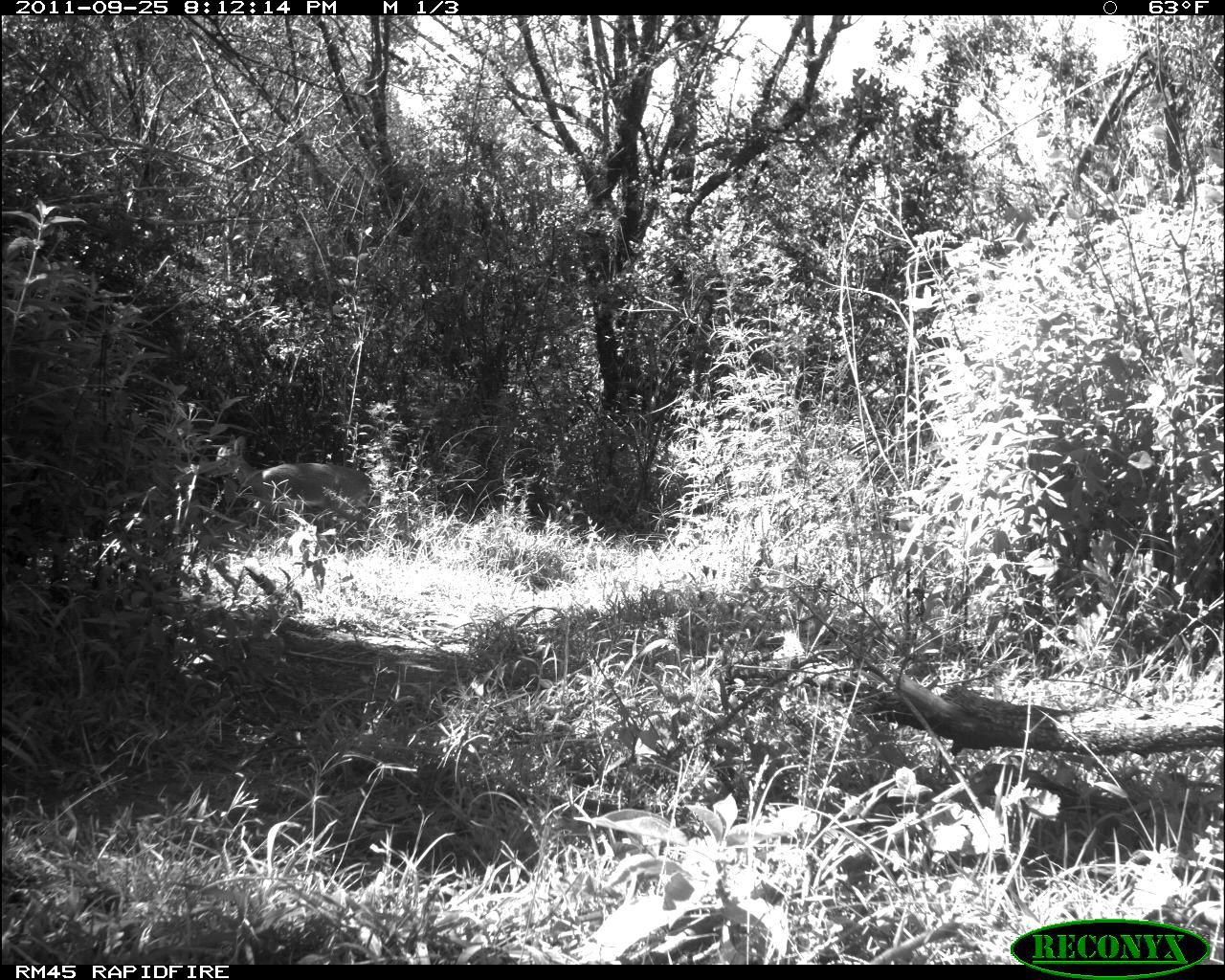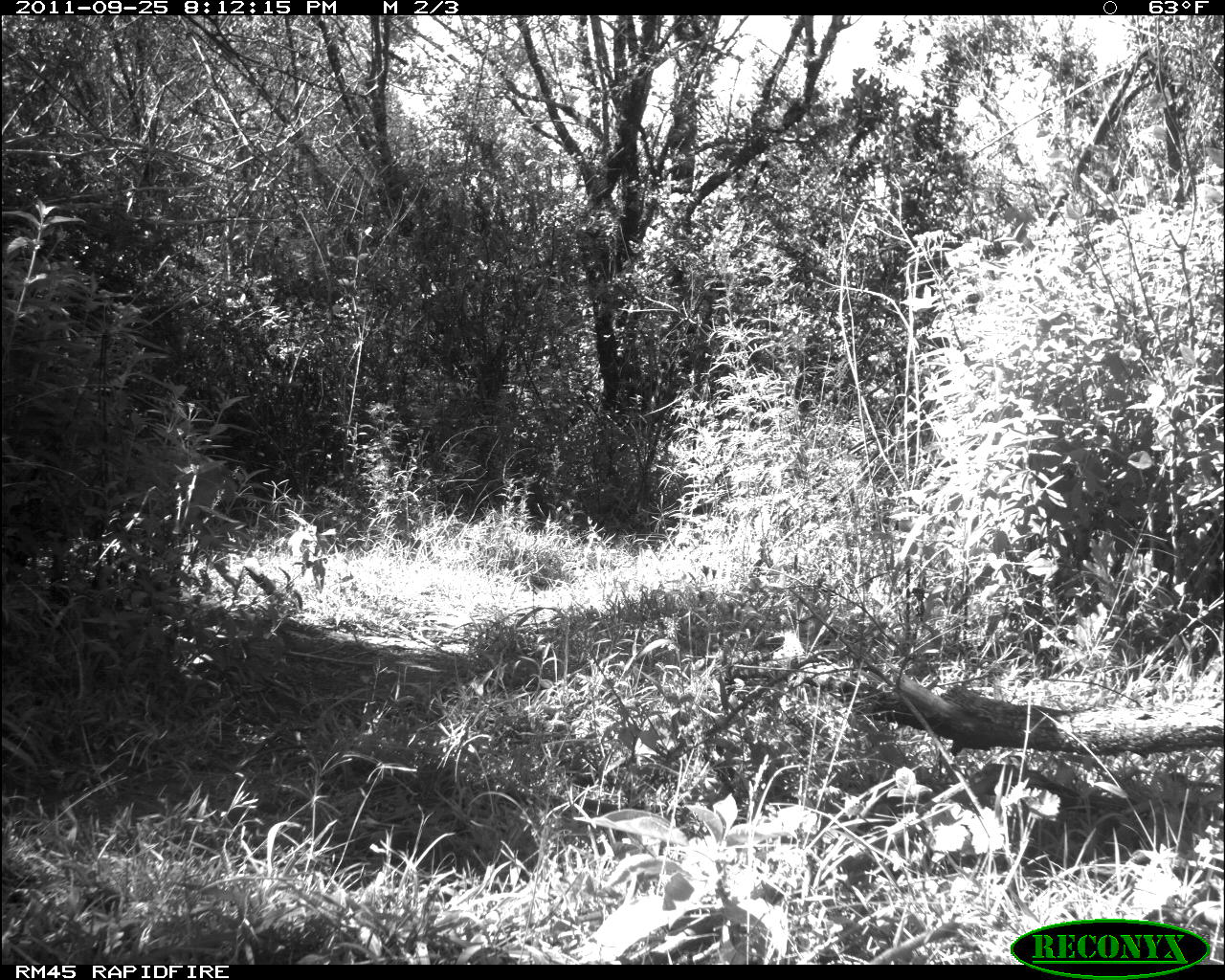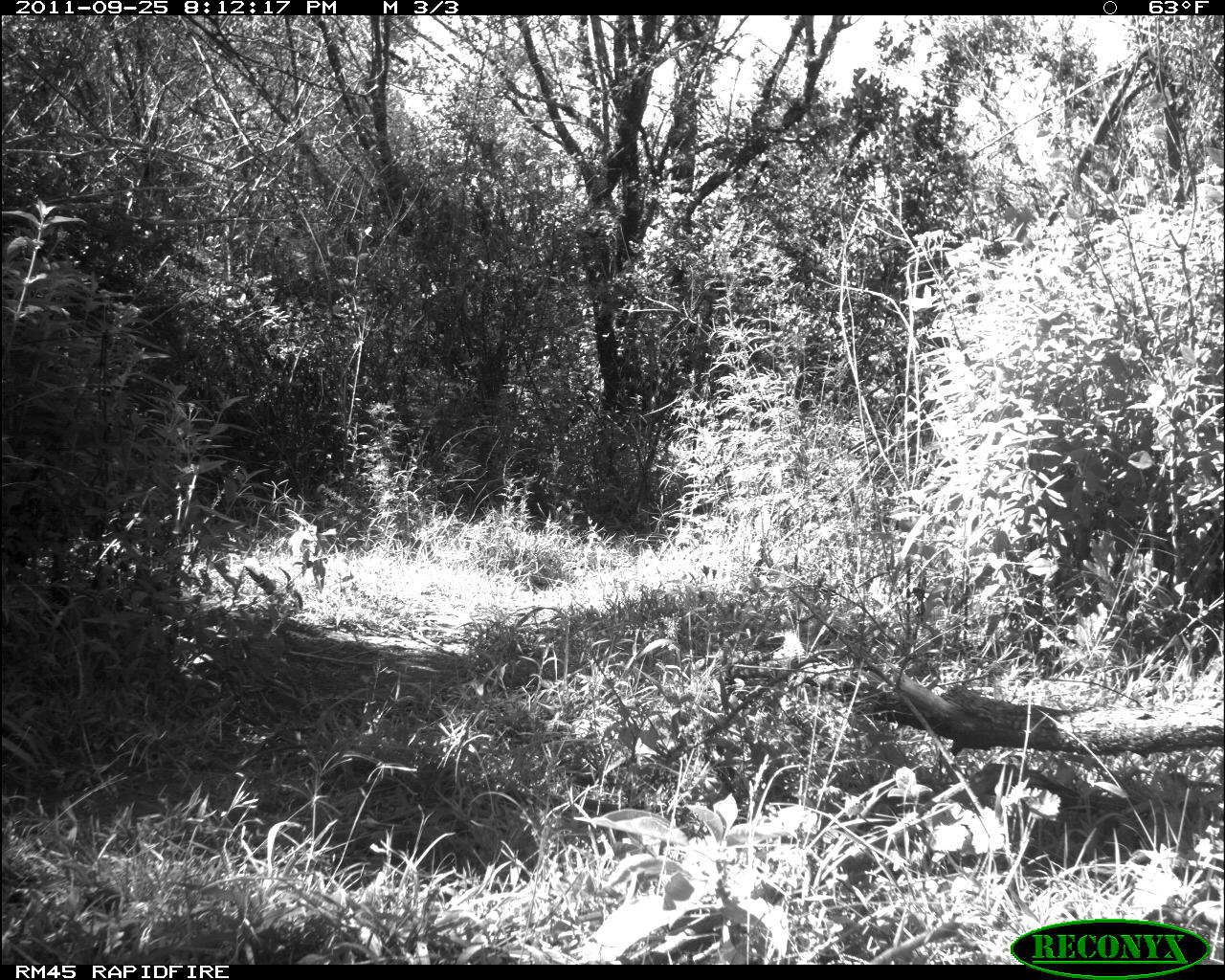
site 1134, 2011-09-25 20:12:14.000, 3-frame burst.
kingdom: Animalia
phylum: Chordata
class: Mammalia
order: Artiodactyla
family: Bovidae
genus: Sylvicapra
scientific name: Sylvicapra grimmia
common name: bush duiker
Sylvicapra grimmia (bush duiker), count 1.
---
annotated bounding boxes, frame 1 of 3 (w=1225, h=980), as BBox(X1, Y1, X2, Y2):
sylvicapra grimmia: BBox(207, 434, 373, 524)